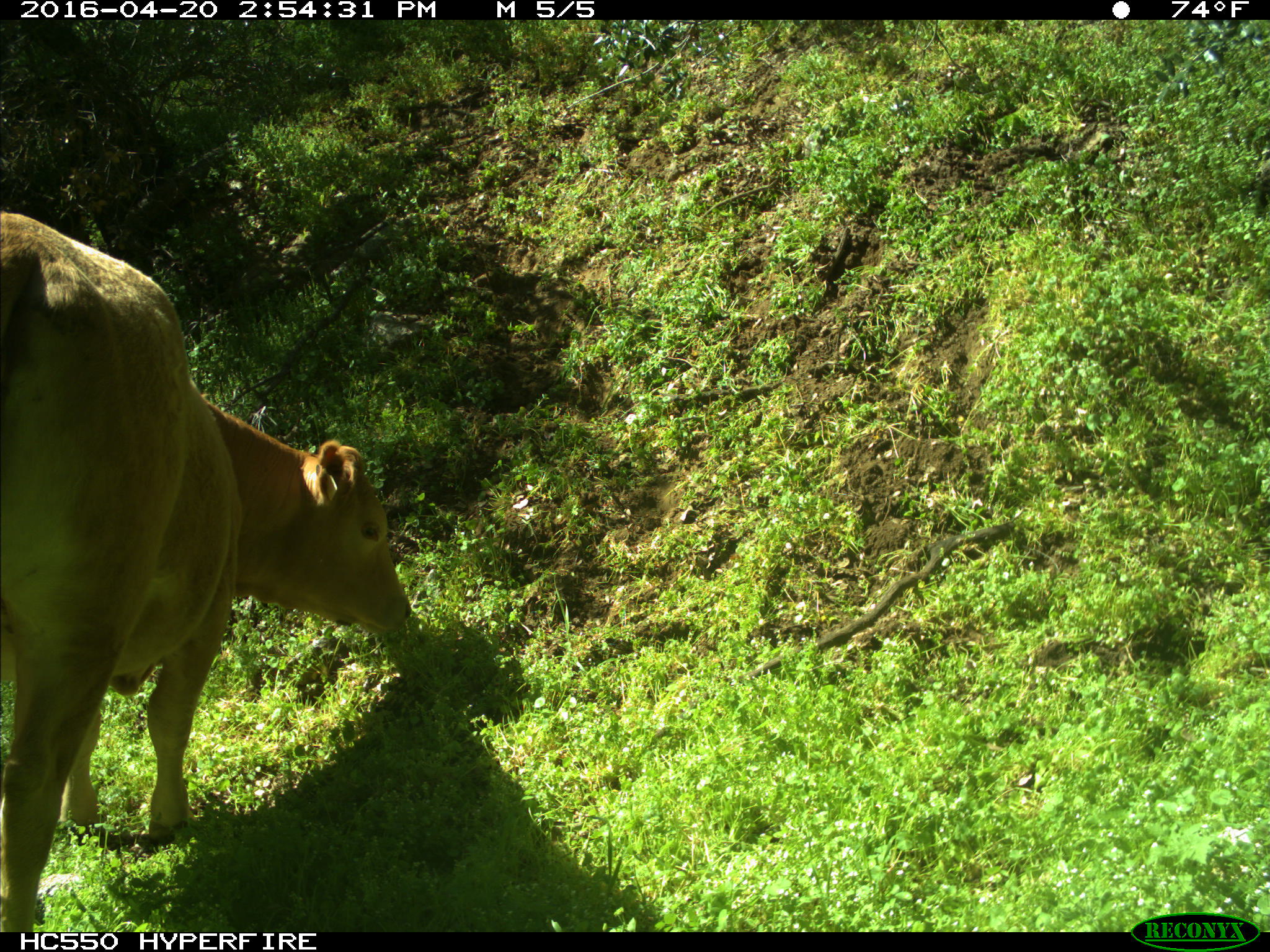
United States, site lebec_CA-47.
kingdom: Animalia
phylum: Chordata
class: Mammalia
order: Artiodactyla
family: Bovidae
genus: Bos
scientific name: Bos taurus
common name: domestic cow